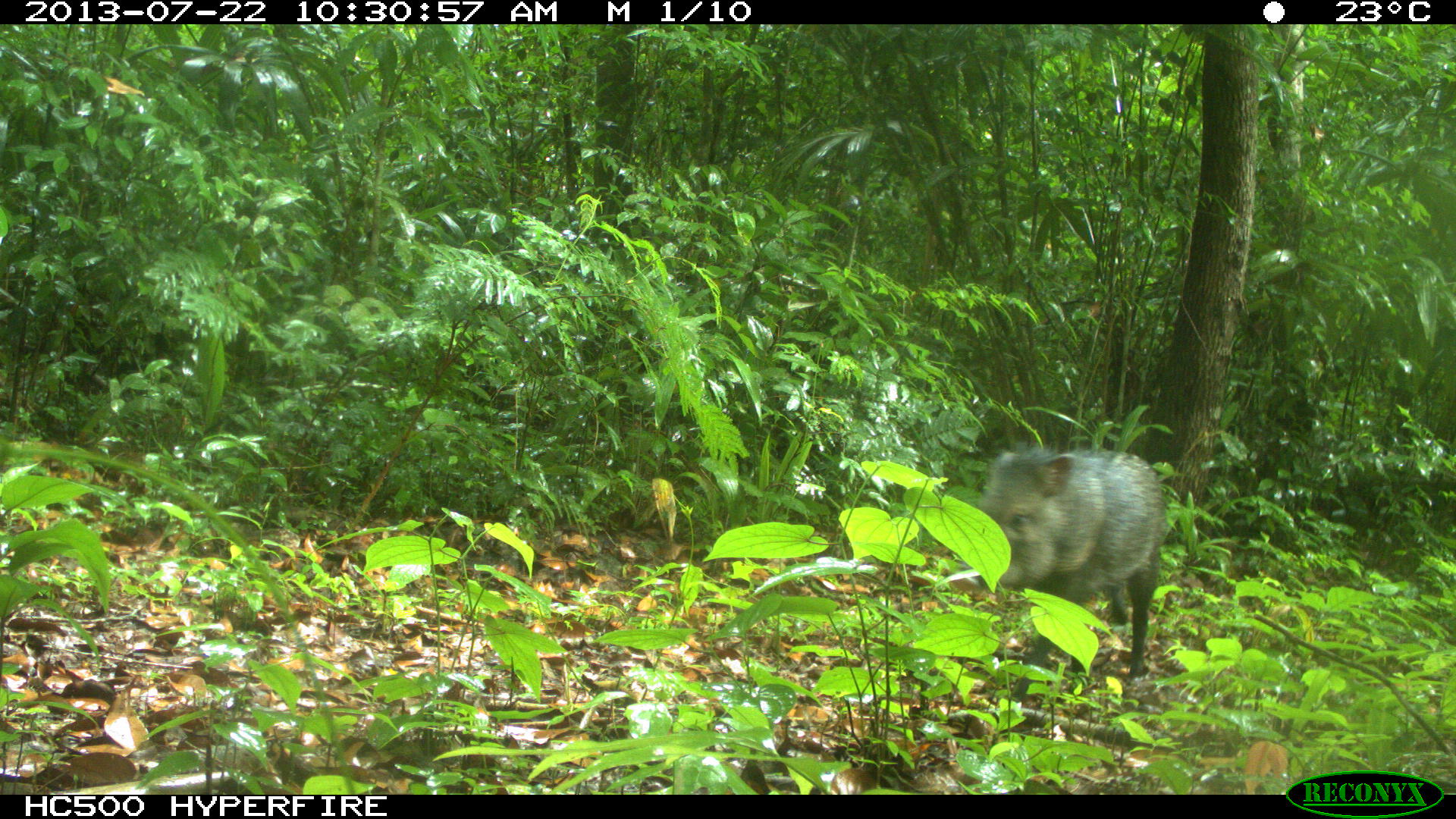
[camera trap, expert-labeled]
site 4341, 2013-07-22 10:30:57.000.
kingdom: Animalia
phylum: Chordata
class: Mammalia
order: Artiodactyla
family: Tayassuidae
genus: Pecari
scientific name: Pecari tajacu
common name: collared peccary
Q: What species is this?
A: Pecari tajacu (collared peccary).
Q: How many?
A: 1.